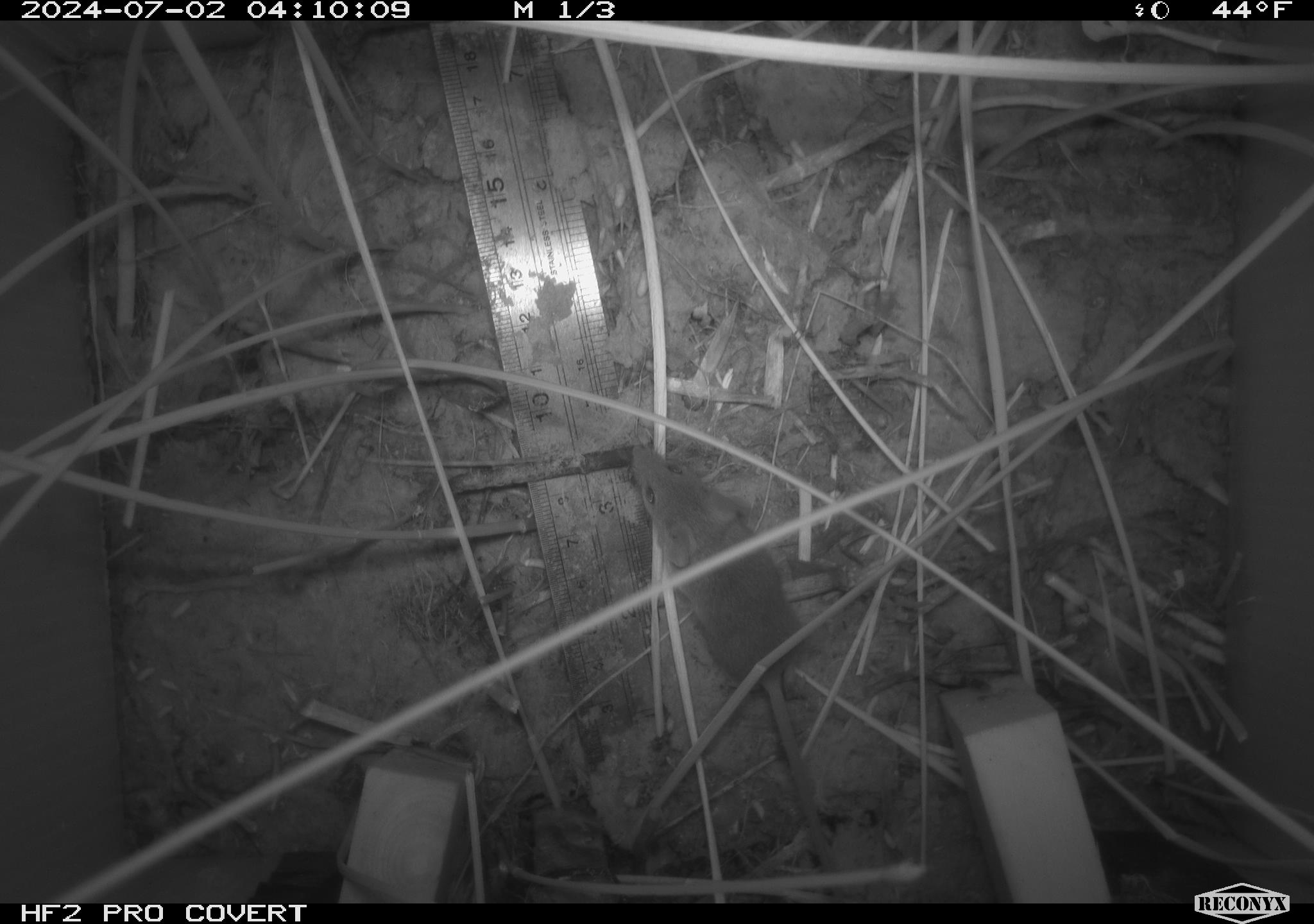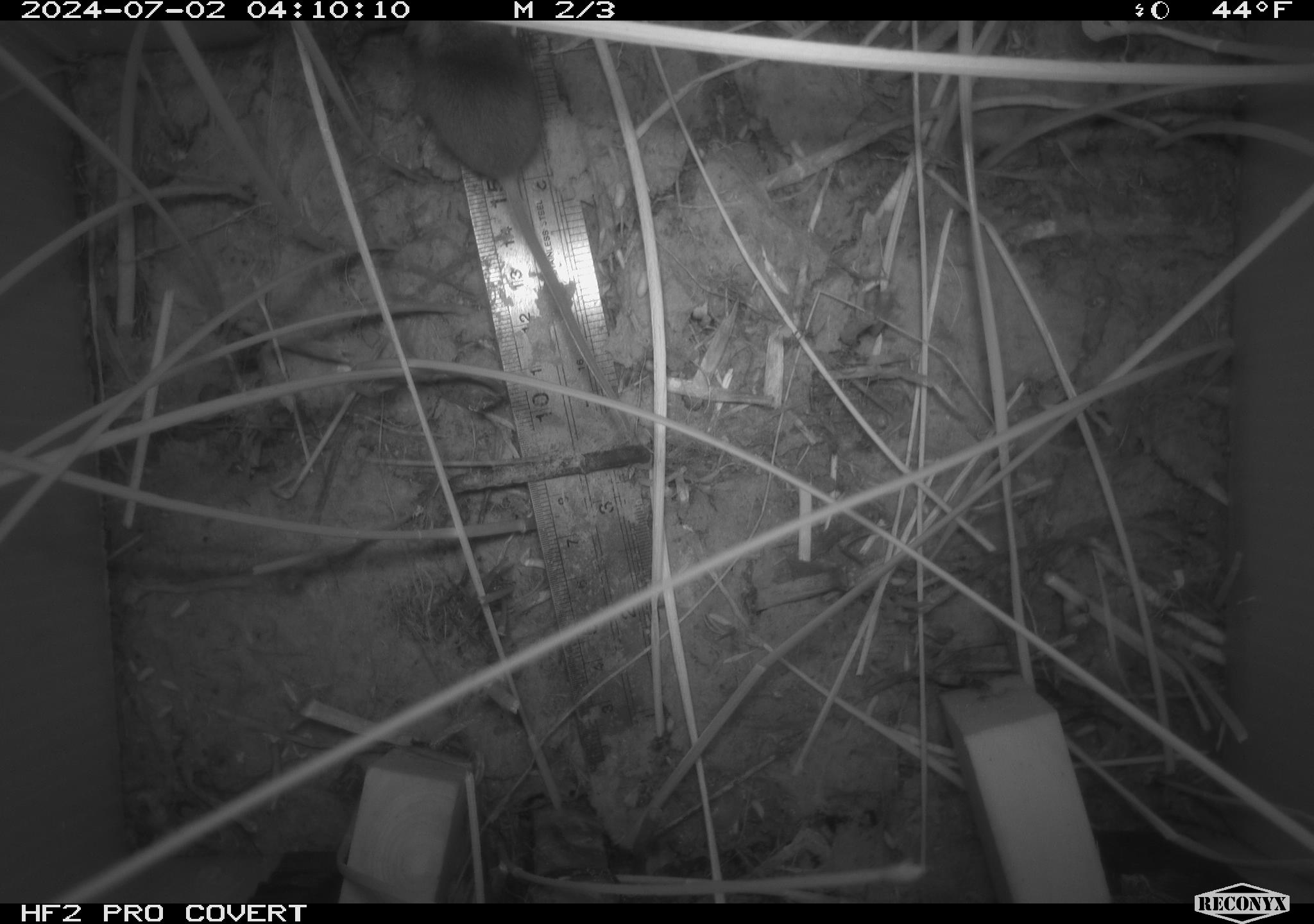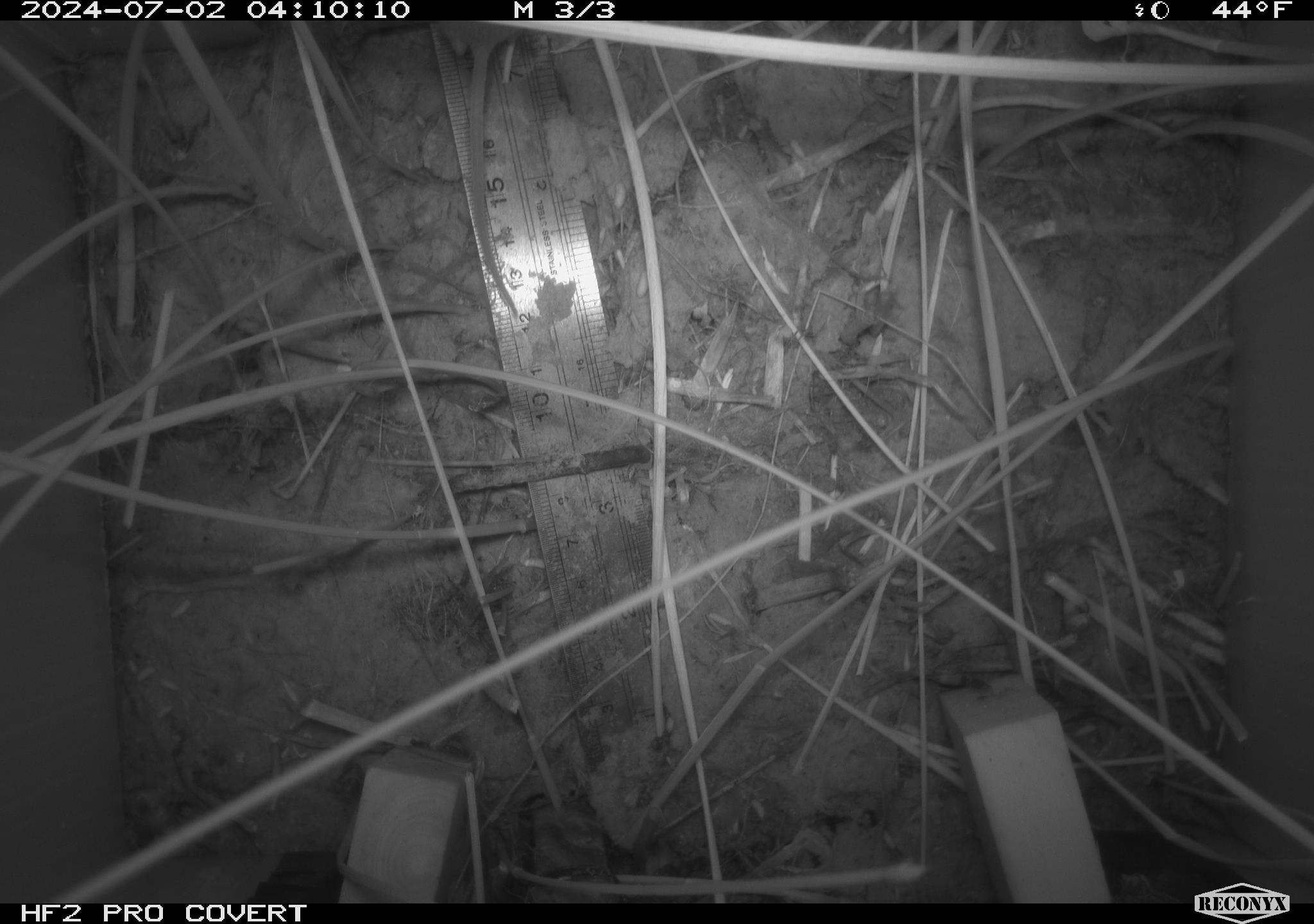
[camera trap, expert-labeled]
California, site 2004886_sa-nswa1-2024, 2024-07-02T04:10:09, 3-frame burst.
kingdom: Animalia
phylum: Chordata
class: Mammalia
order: Rodentia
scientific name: Rodentia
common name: rodent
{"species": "rodent (Rodentia)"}